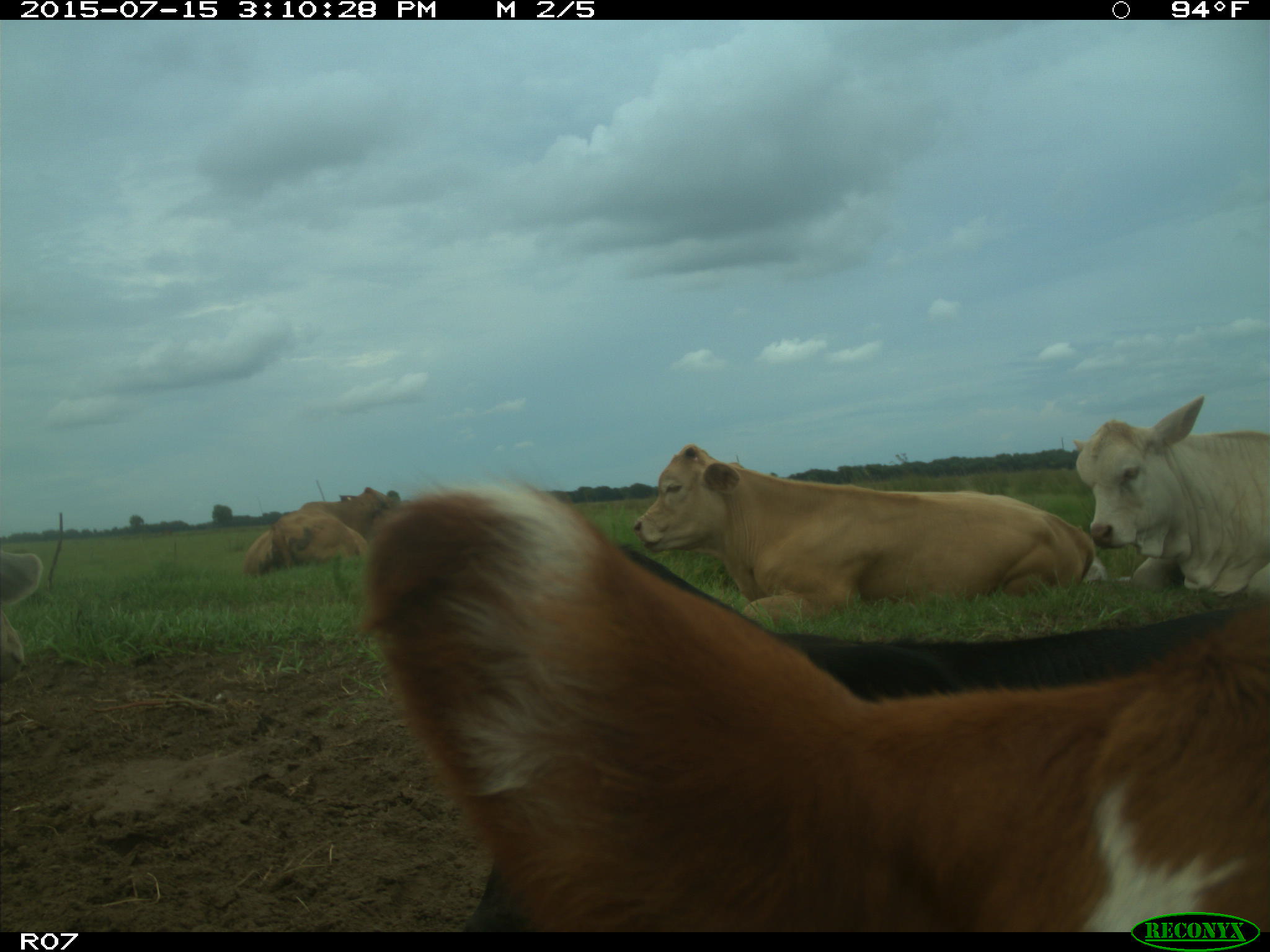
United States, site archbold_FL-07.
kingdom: Animalia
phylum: Chordata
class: Mammalia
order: Artiodactyla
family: Bovidae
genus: Bos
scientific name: Bos taurus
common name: domestic cow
Bos taurus (domestic cow).